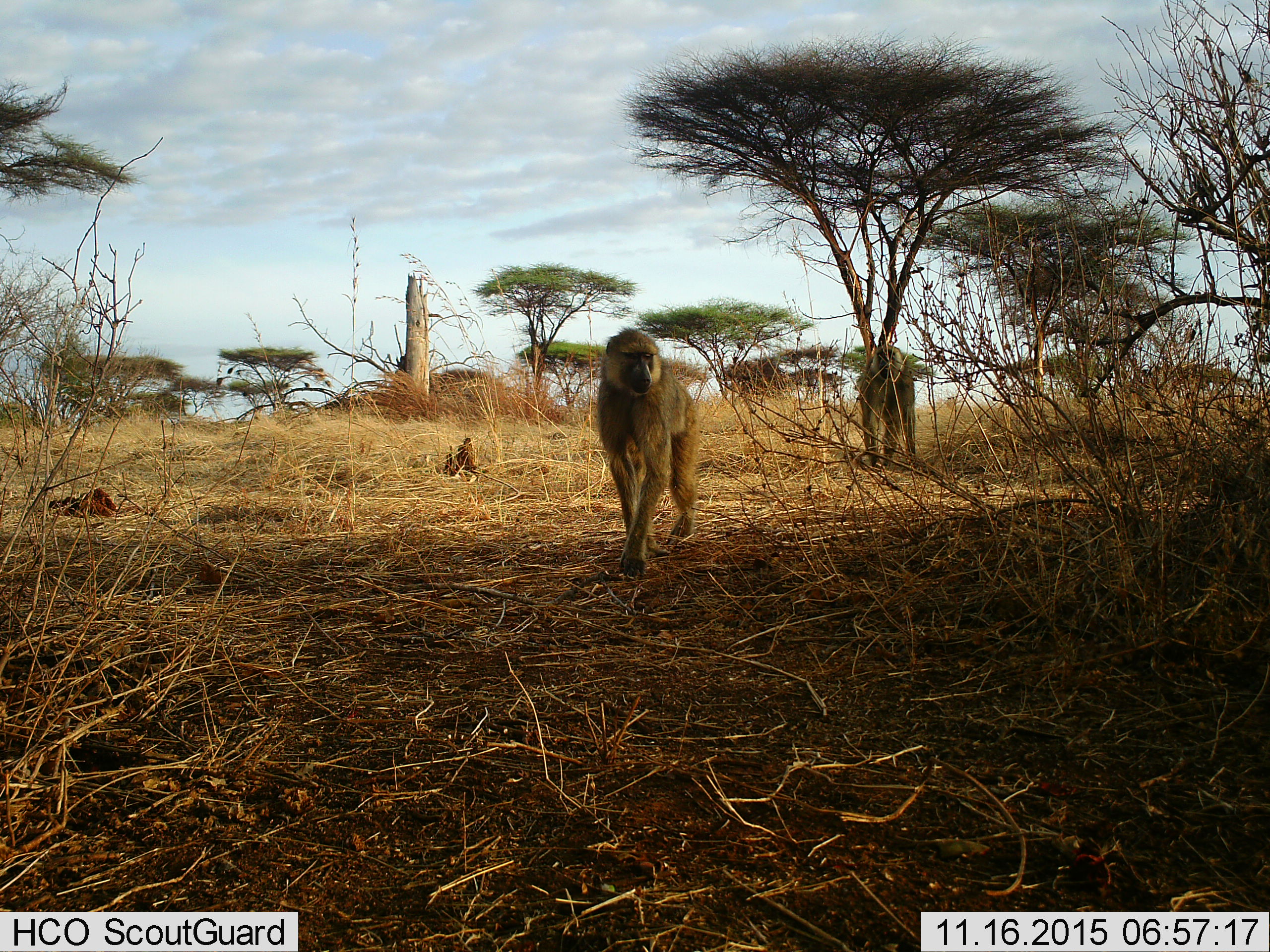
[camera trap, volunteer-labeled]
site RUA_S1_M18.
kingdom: Animalia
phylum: Chordata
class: Mammalia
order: Primates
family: Cercopithecidae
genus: Papio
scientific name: Papio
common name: baboon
Baboon (Papio), count 2. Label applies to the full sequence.